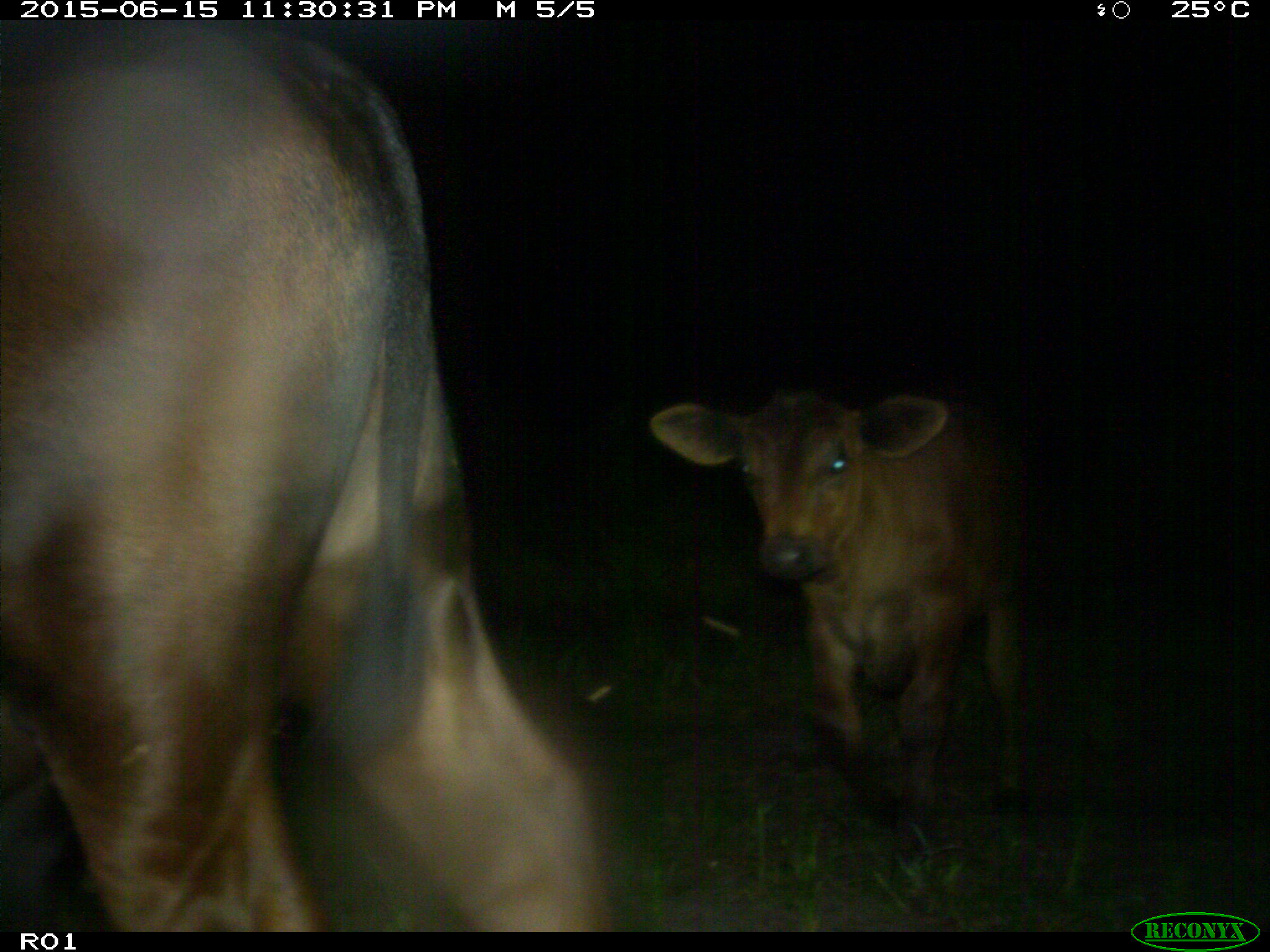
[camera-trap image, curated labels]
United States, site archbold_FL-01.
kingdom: Animalia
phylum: Chordata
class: Mammalia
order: Artiodactyla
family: Bovidae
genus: Bos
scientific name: Bos taurus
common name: domestic cow